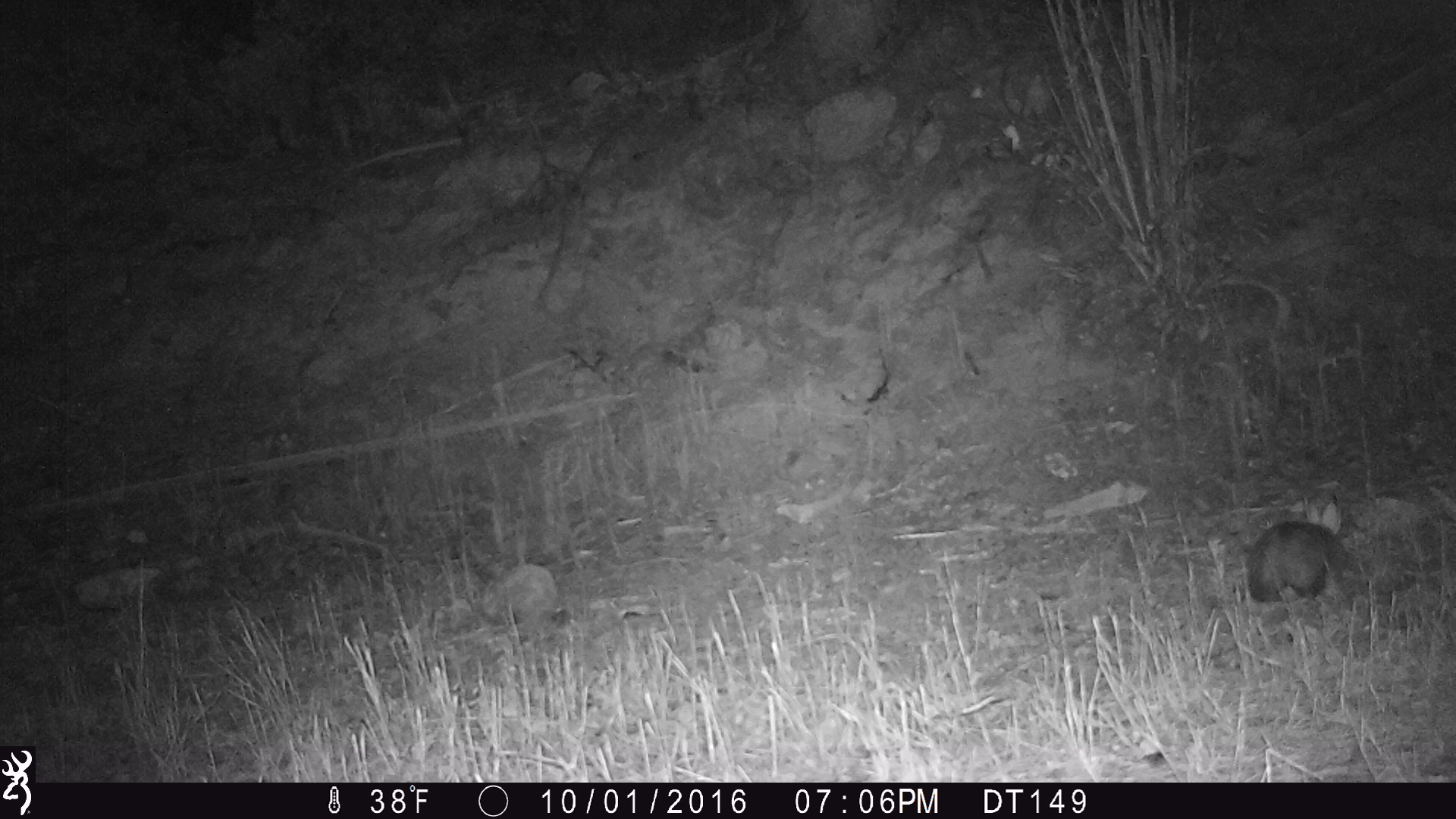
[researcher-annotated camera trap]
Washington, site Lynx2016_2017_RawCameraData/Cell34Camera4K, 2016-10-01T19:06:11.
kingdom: Animalia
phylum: Chordata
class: Mammalia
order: Lagomorpha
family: Leporidae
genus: Lepus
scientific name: Lepus americanus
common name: snowshoe hare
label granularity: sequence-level